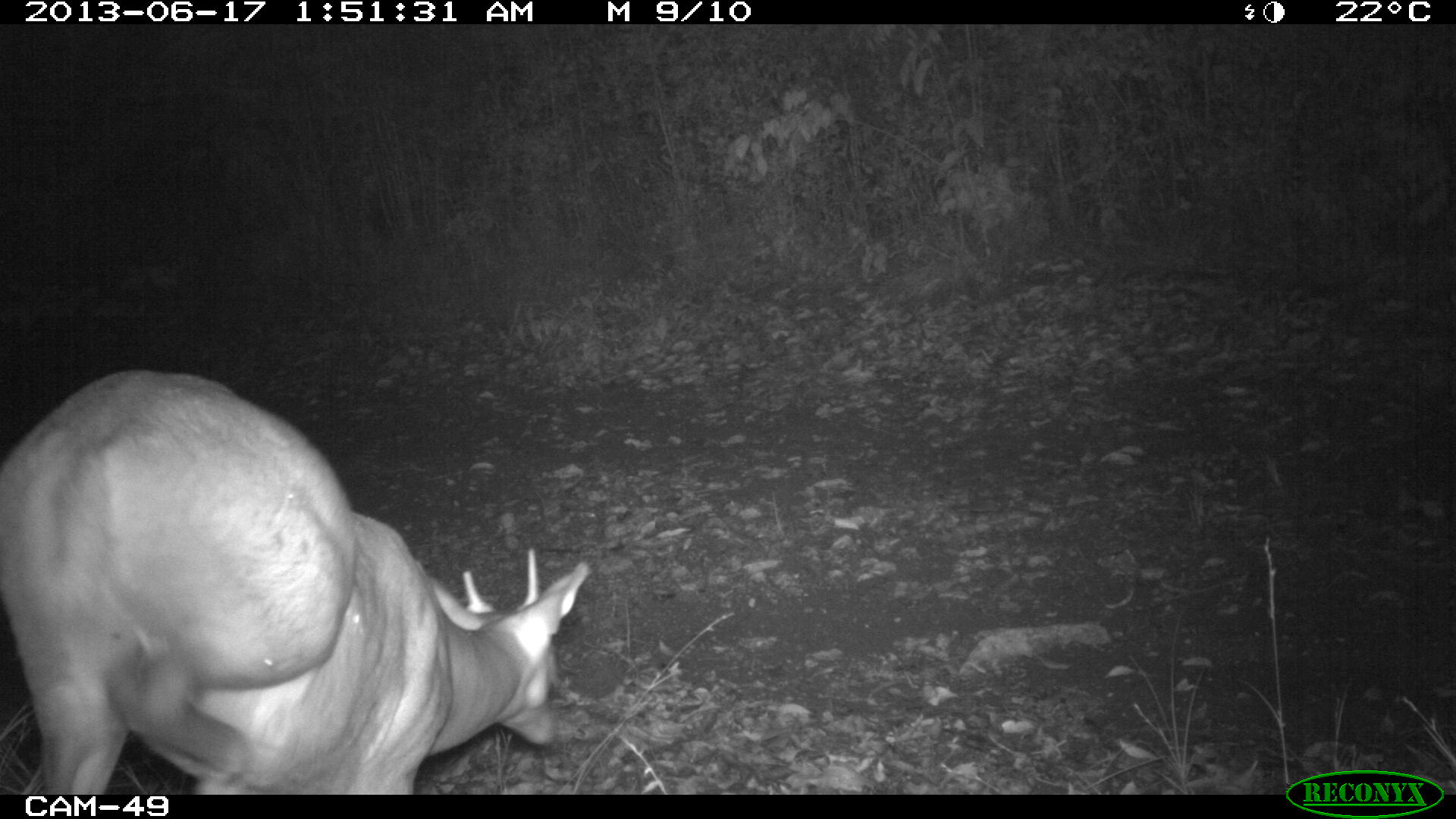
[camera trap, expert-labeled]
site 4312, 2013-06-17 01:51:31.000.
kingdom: Animalia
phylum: Chordata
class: Mammalia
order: Artiodactyla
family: Cervidae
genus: Mazama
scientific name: Mazama temama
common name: central american red brocket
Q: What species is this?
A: Mazama temama (central american red brocket).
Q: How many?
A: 1.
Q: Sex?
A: Male.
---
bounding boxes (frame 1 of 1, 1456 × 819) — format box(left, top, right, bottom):
mazama temama: box(0, 368, 585, 795)